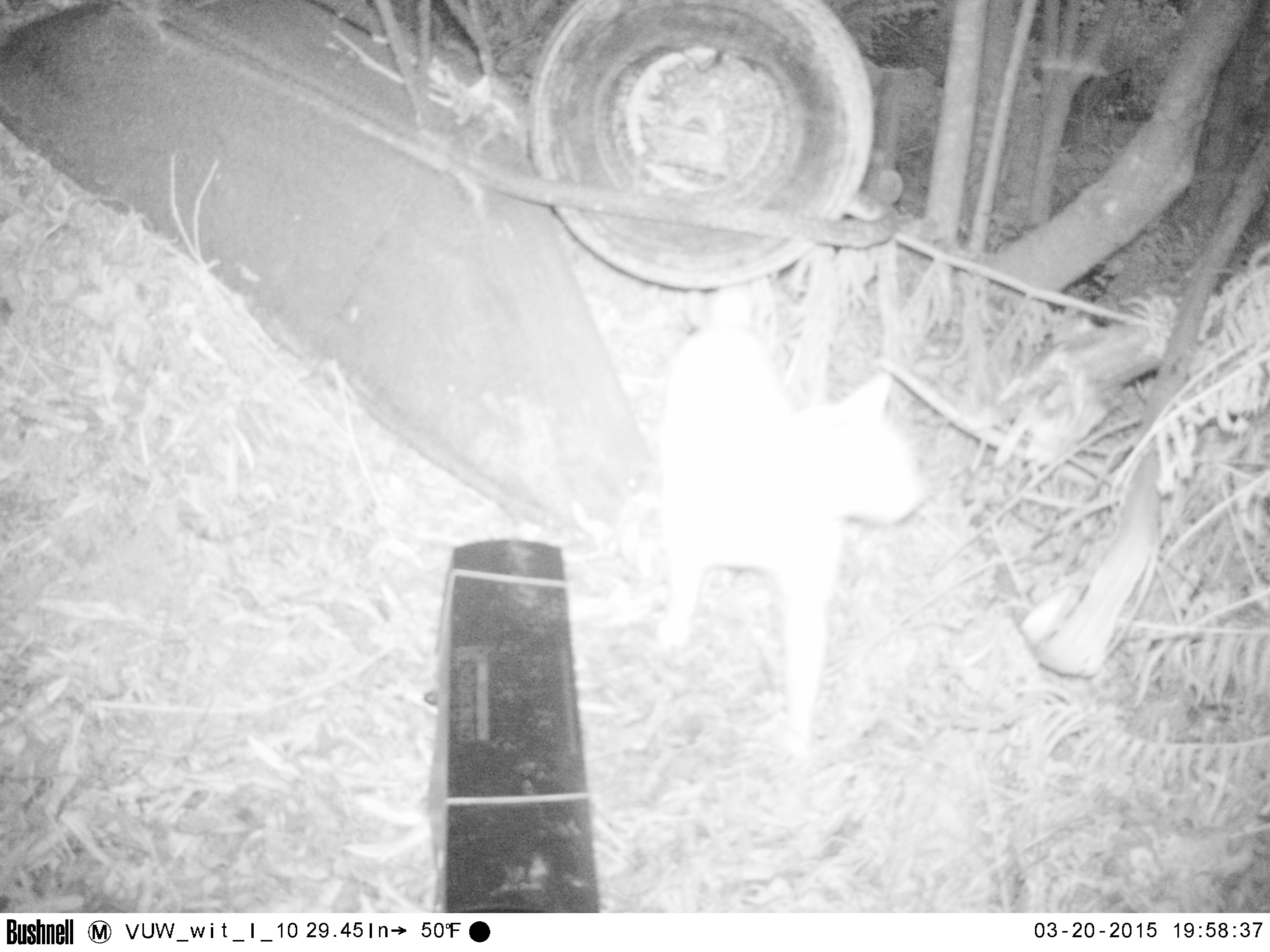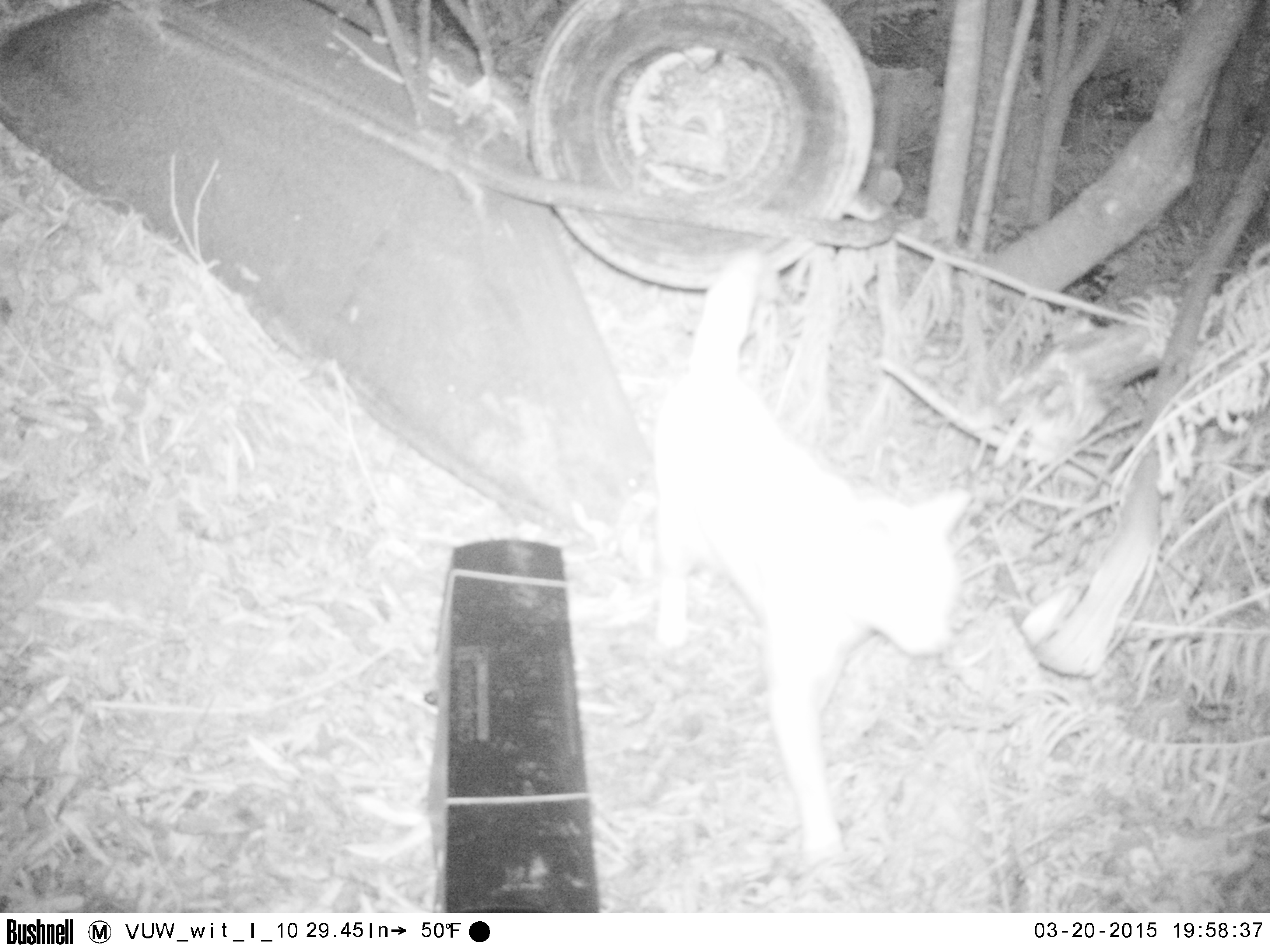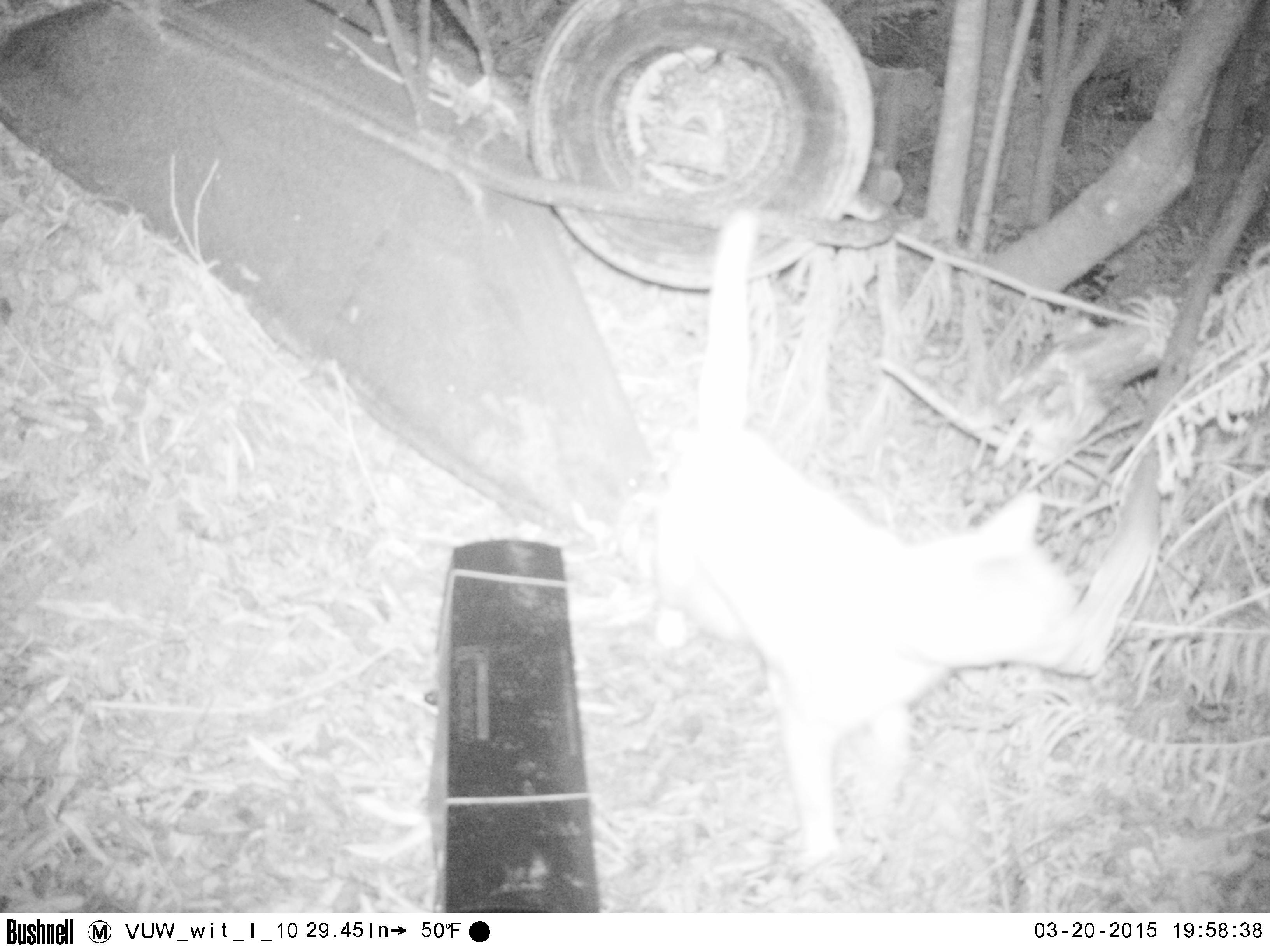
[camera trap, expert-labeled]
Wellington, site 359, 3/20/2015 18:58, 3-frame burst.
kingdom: Animalia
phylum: Chordata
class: Mammalia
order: Carnivora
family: Felidae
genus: Felis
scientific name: Felis catus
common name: cat